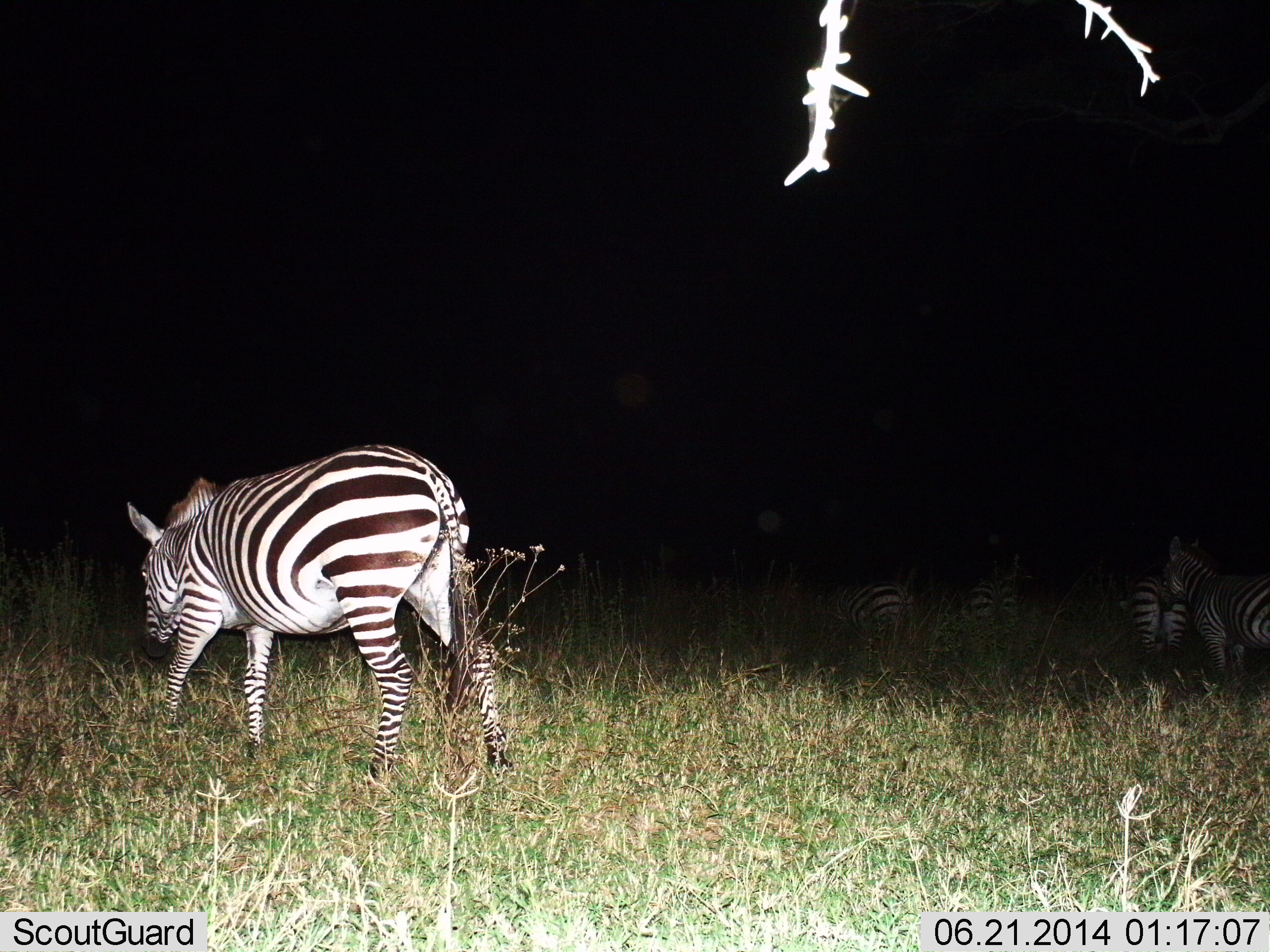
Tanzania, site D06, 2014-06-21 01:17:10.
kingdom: Animalia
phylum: Chordata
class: Mammalia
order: Perissodactyla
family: Equidae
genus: Equus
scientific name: Equus quagga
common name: plains zebra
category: zebra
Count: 5.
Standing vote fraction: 70%.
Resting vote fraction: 0%.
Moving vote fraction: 30%.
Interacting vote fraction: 10%.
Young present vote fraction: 0%.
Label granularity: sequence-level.